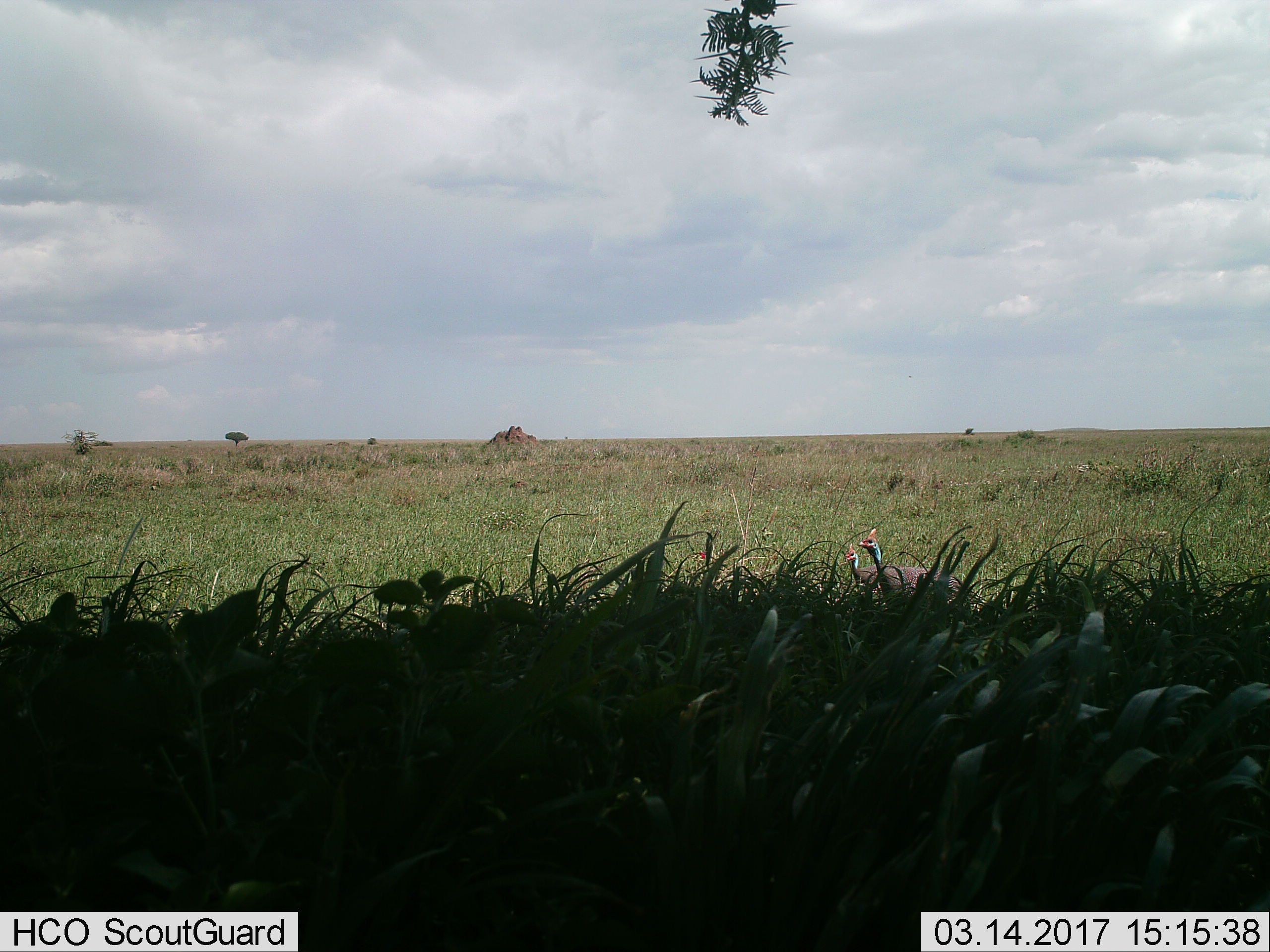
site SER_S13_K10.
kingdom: Animalia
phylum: Chordata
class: Aves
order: Galliformes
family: Numididae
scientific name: Numididae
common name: guineafowl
Guineafowl (Numididae), count 2. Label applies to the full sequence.